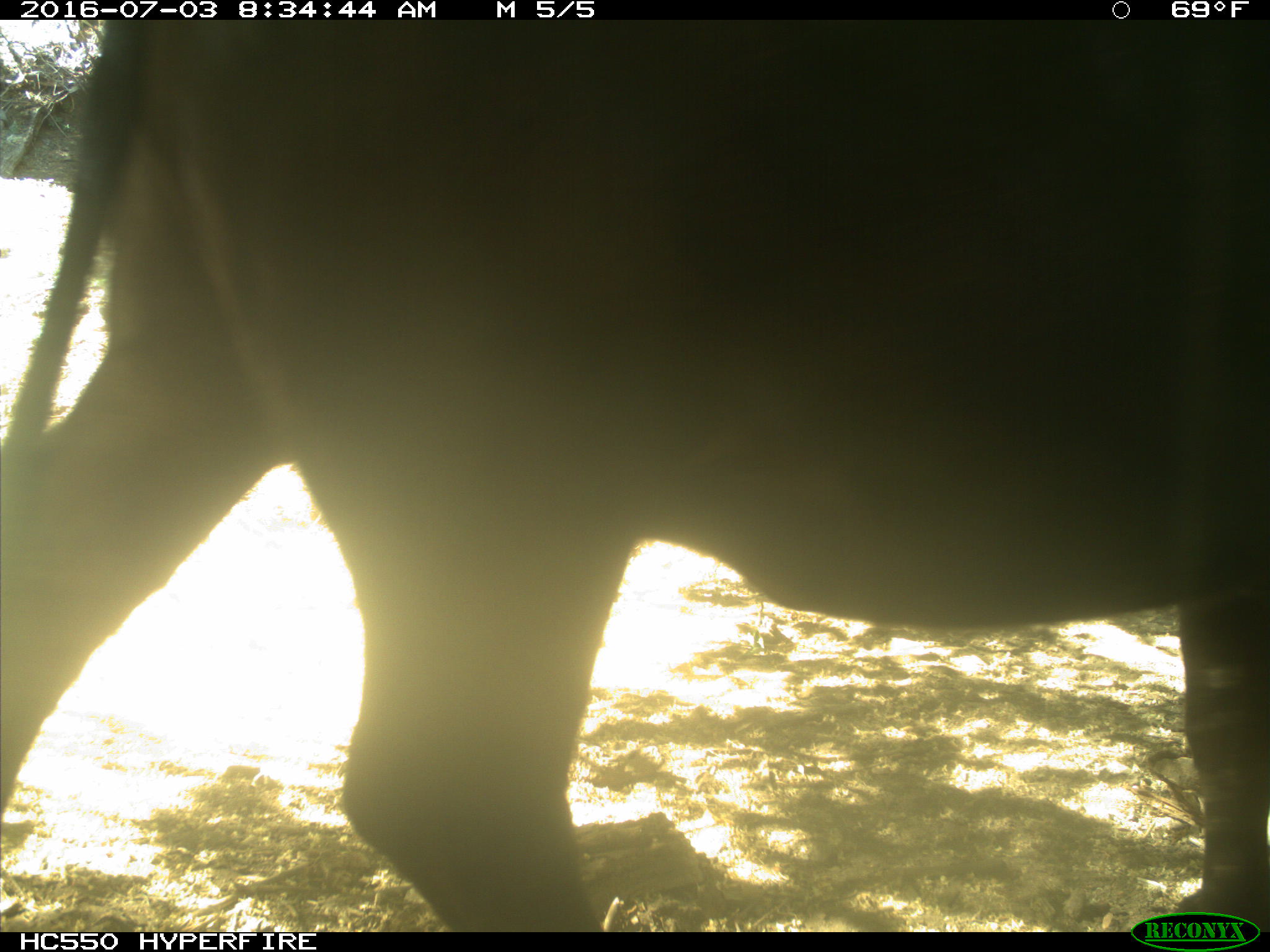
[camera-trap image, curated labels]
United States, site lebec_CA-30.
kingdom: Animalia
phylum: Chordata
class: Mammalia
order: Artiodactyla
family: Bovidae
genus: Bos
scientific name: Bos taurus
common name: domestic cow